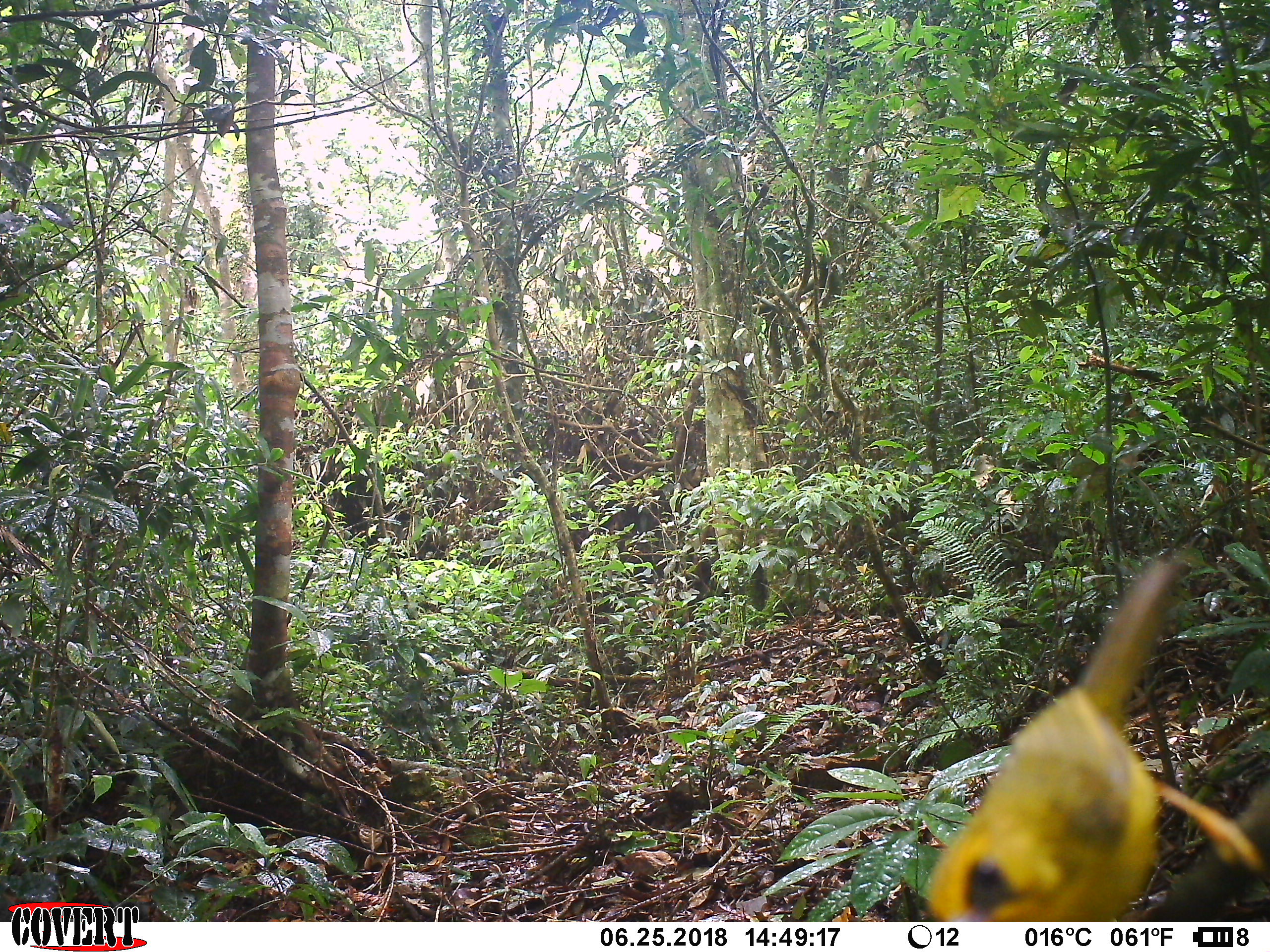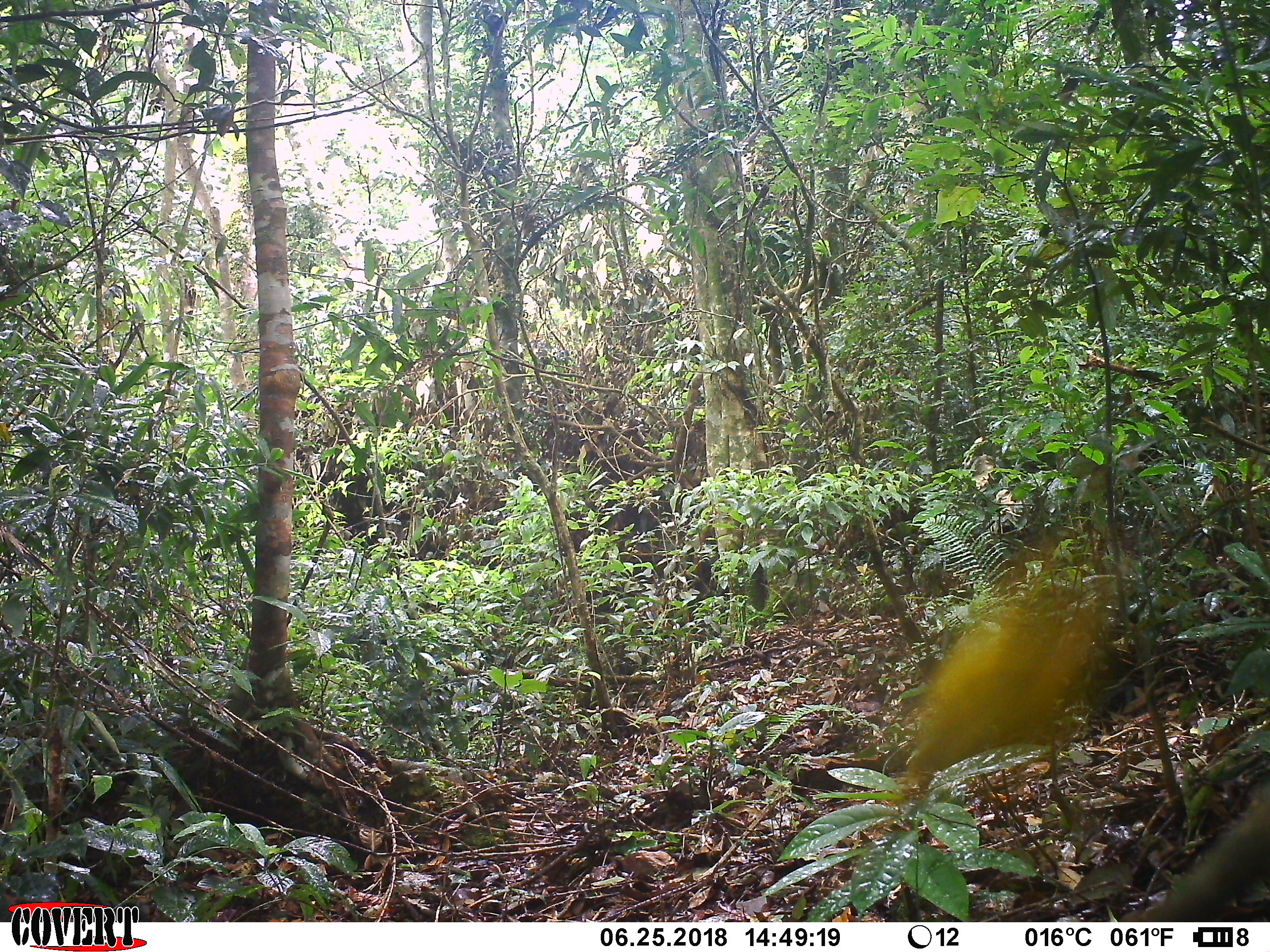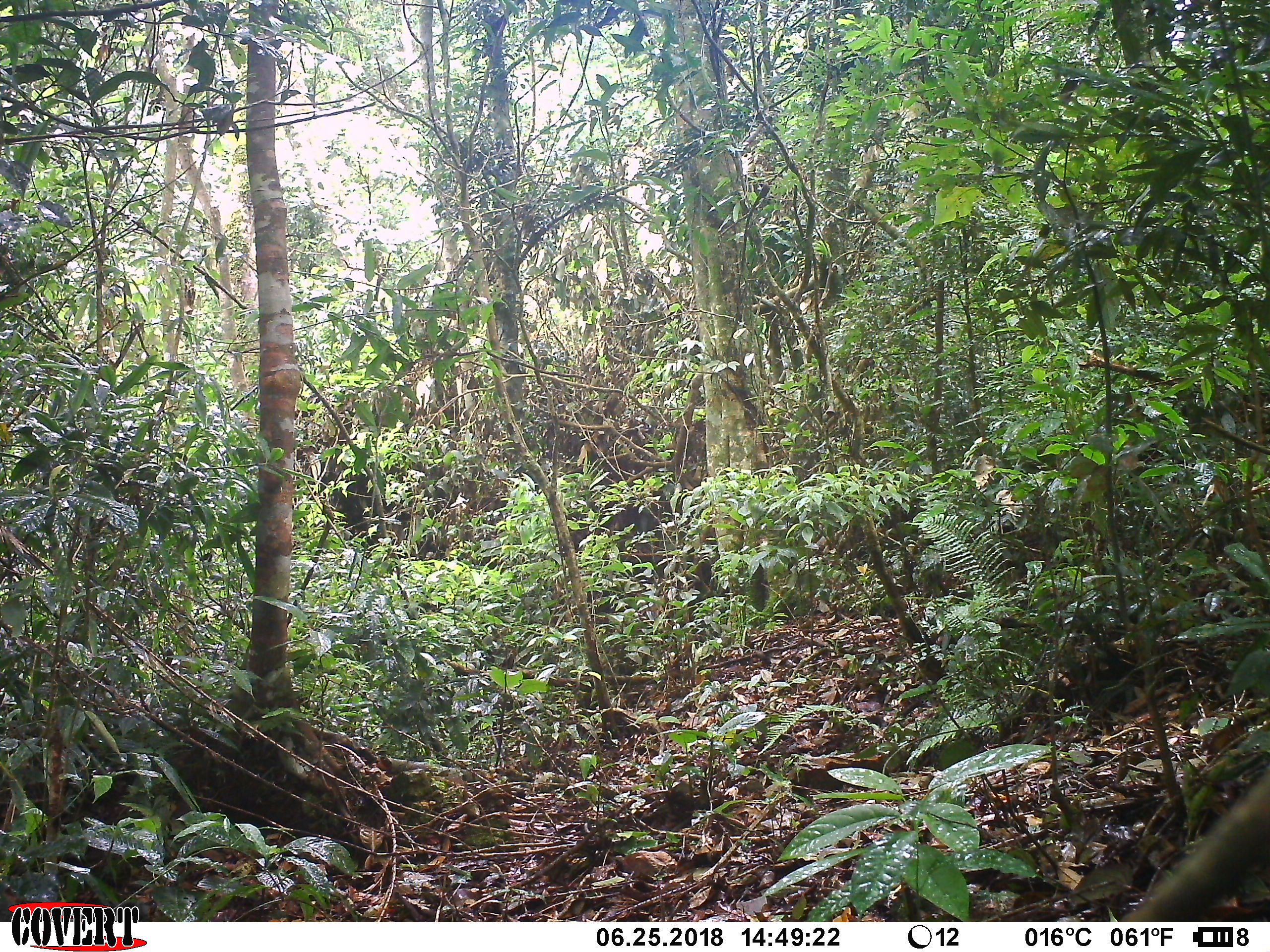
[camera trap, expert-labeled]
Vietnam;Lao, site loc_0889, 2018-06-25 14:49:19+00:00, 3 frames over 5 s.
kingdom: Animalia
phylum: Chordata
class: Aves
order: Passeriformes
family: Timaliidae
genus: Cyanoderma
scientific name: Cyanoderma chrysaeum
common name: golden babbler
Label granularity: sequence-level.